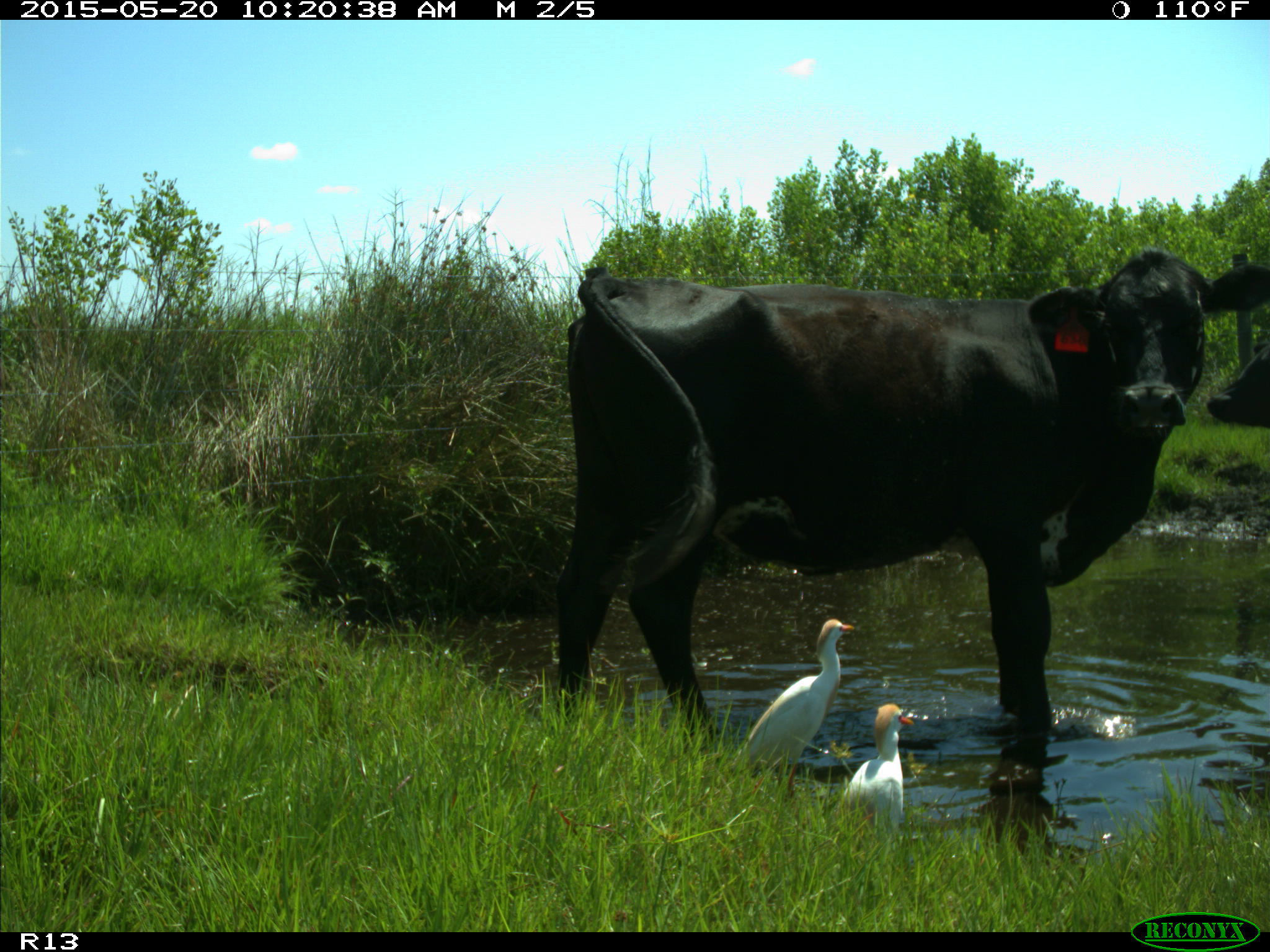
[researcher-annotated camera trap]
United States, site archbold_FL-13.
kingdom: Animalia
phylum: Chordata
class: Mammalia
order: Artiodactyla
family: Bovidae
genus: Bos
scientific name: Bos taurus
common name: domestic cow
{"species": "Bos taurus (domestic cow)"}